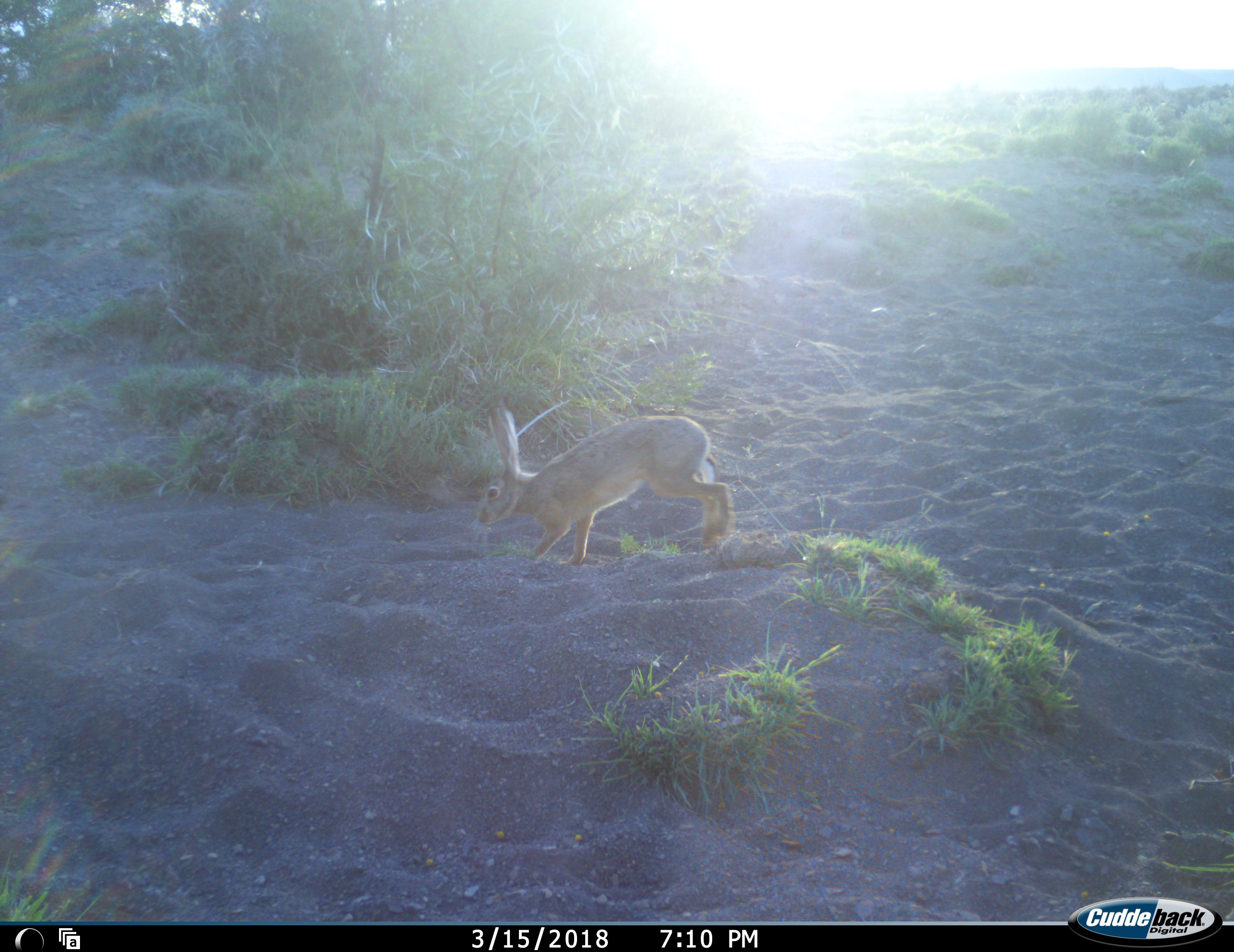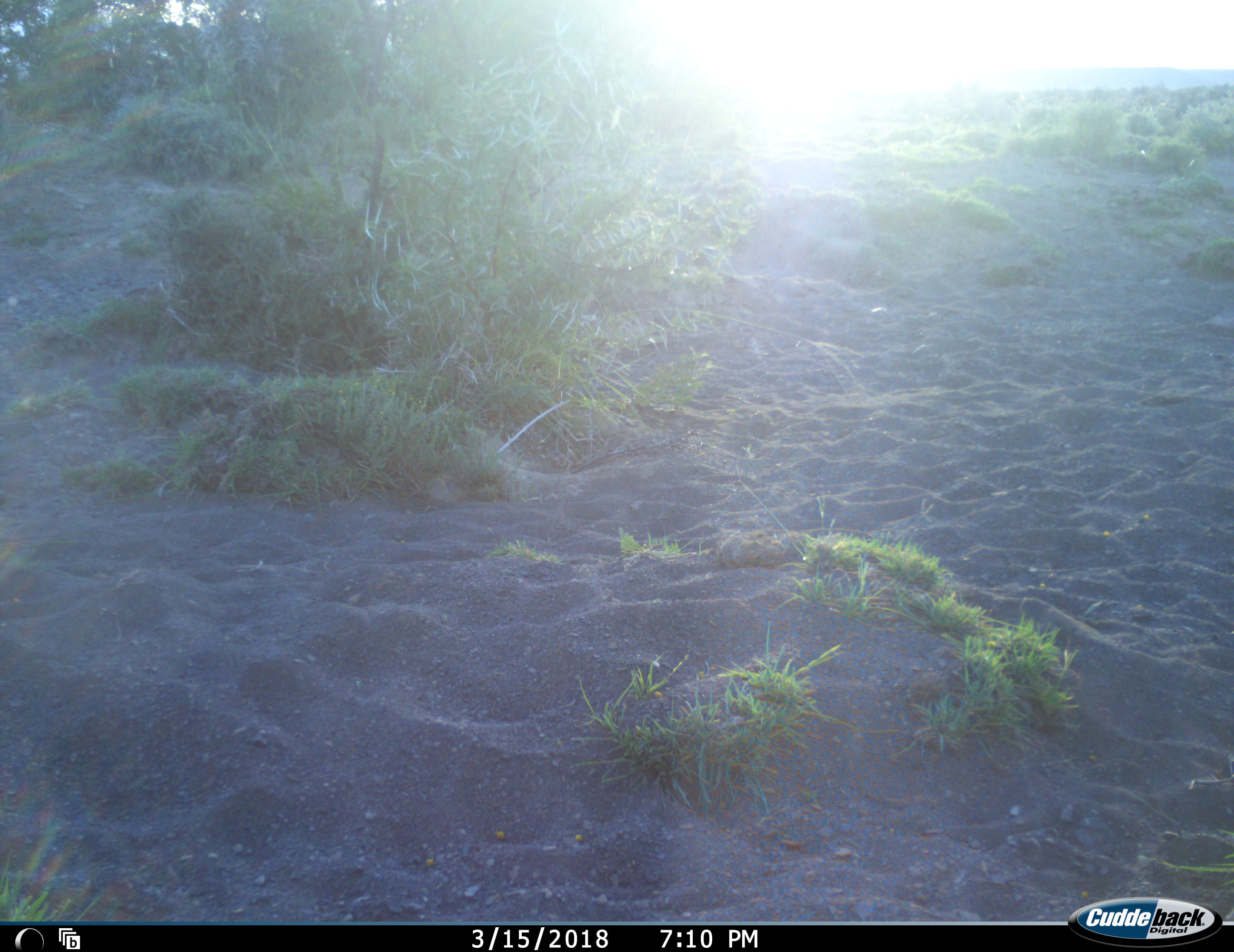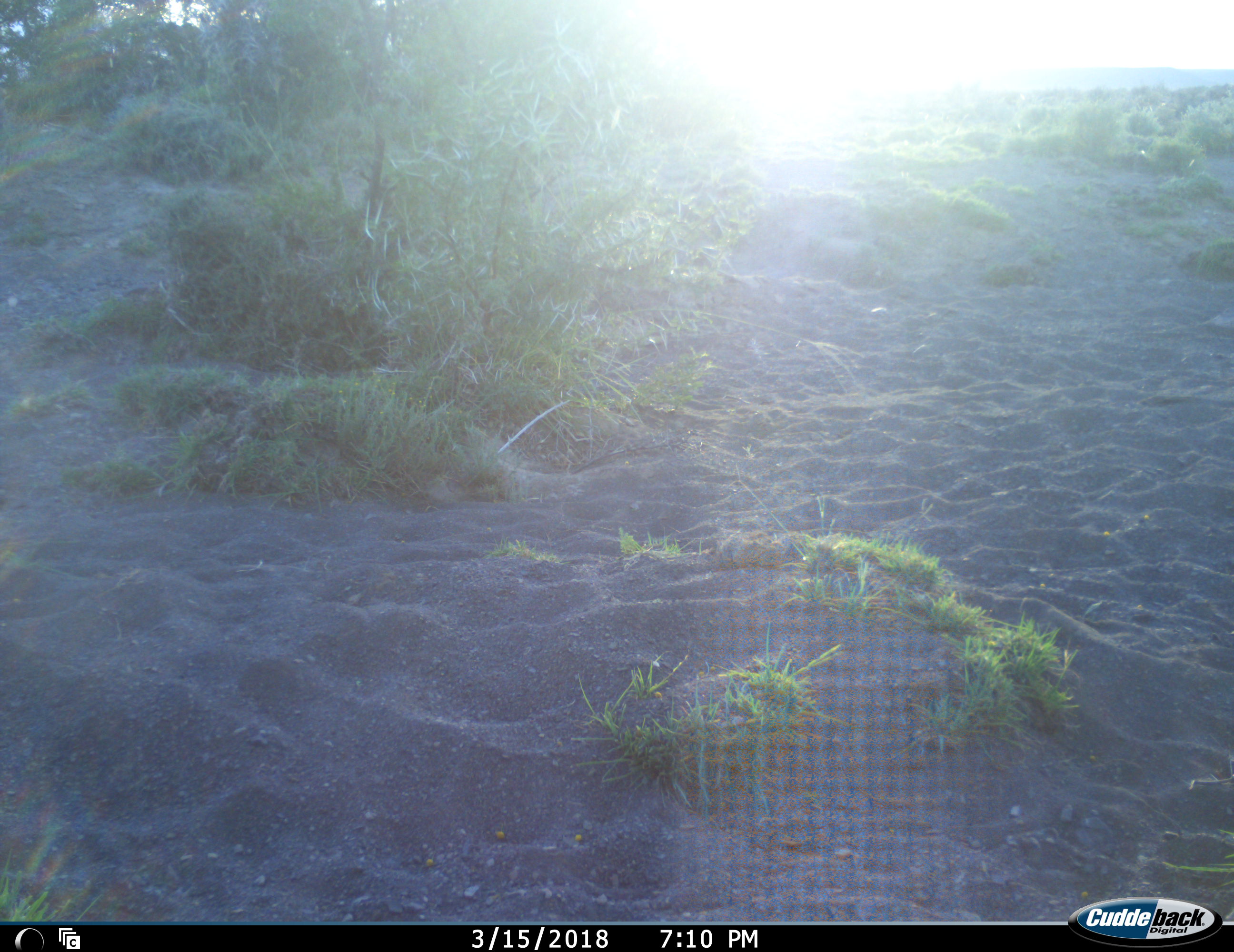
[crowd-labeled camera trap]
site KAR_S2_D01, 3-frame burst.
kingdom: Animalia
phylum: Chordata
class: Mammalia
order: Lagomorpha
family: Leporidae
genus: Lepus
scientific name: Lepus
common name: hare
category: hareunknown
Hareunknown (hare) (Lepus), count 1. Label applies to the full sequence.